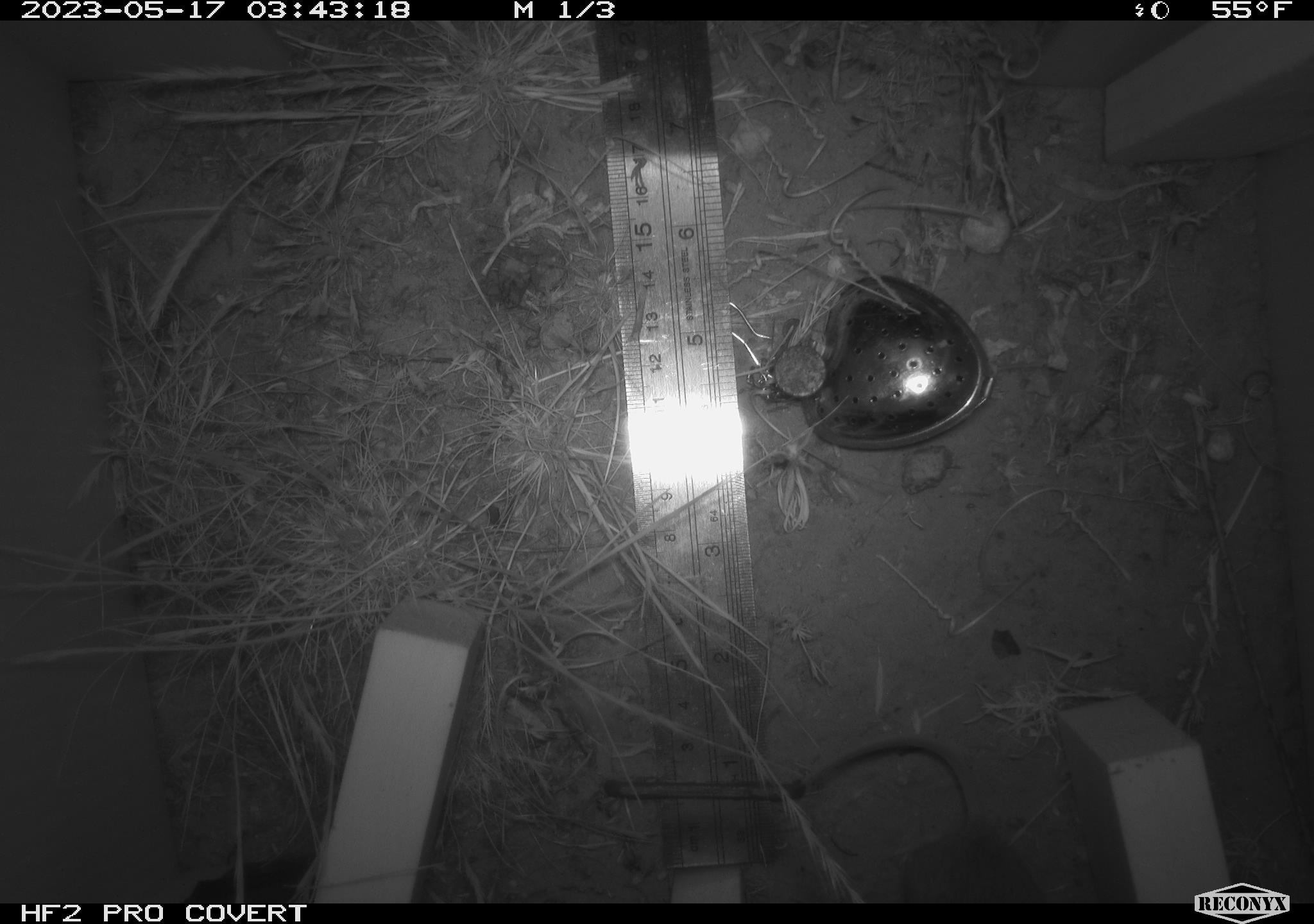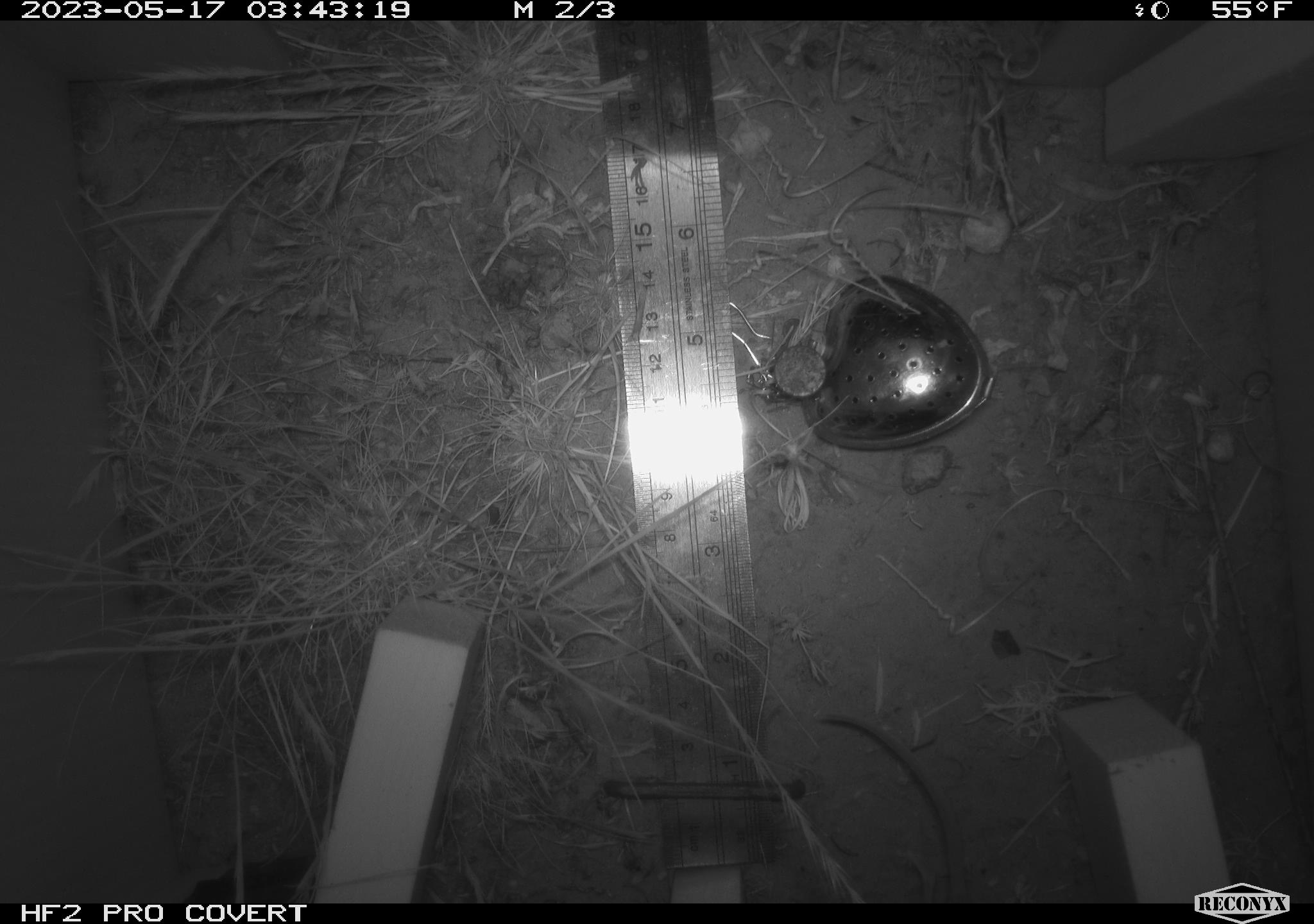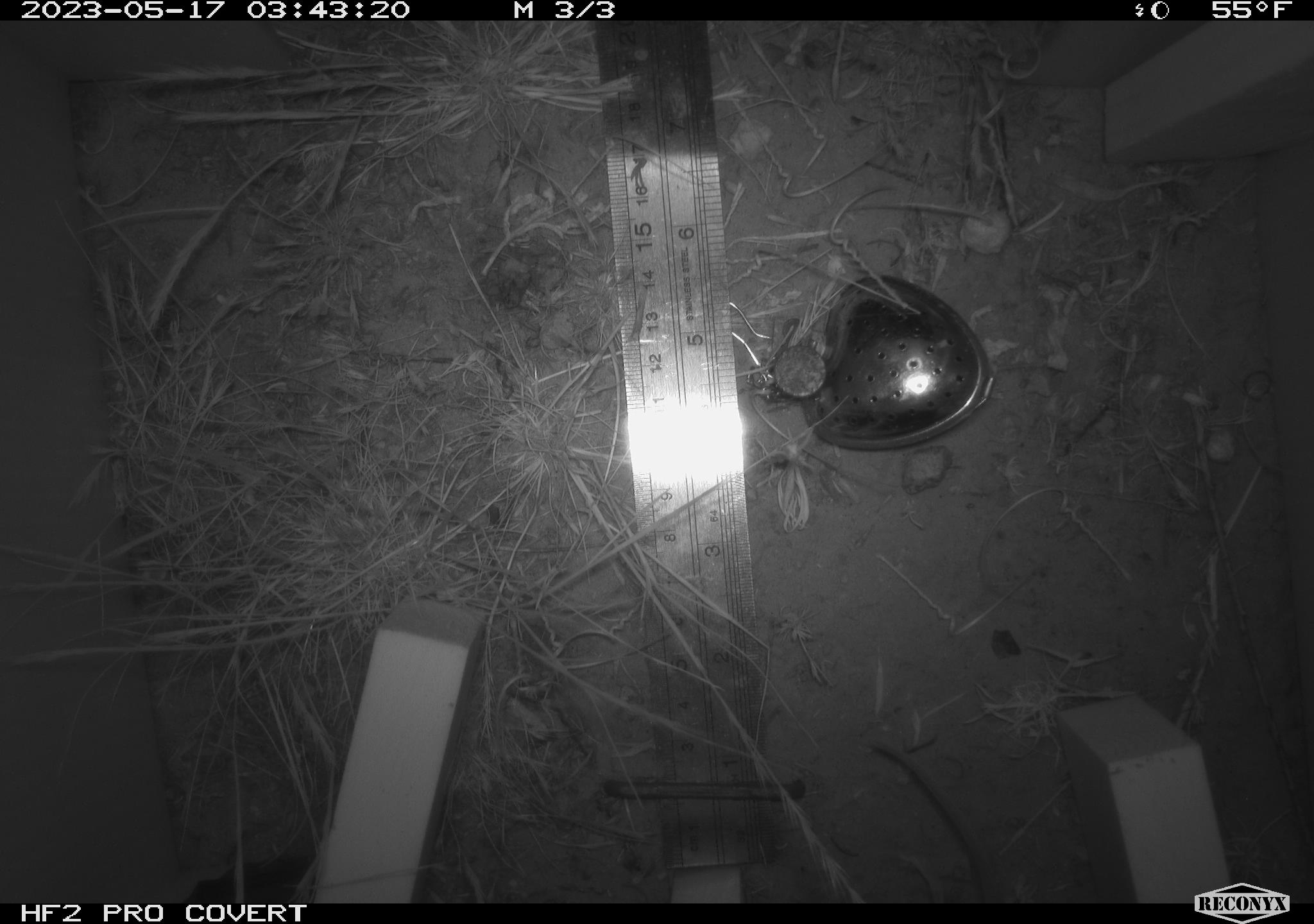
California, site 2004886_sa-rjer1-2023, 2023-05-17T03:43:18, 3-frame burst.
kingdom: Animalia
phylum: Chordata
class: Mammalia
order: Rodentia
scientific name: Rodentia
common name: mouse species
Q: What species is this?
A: Mouse species (Rodentia).